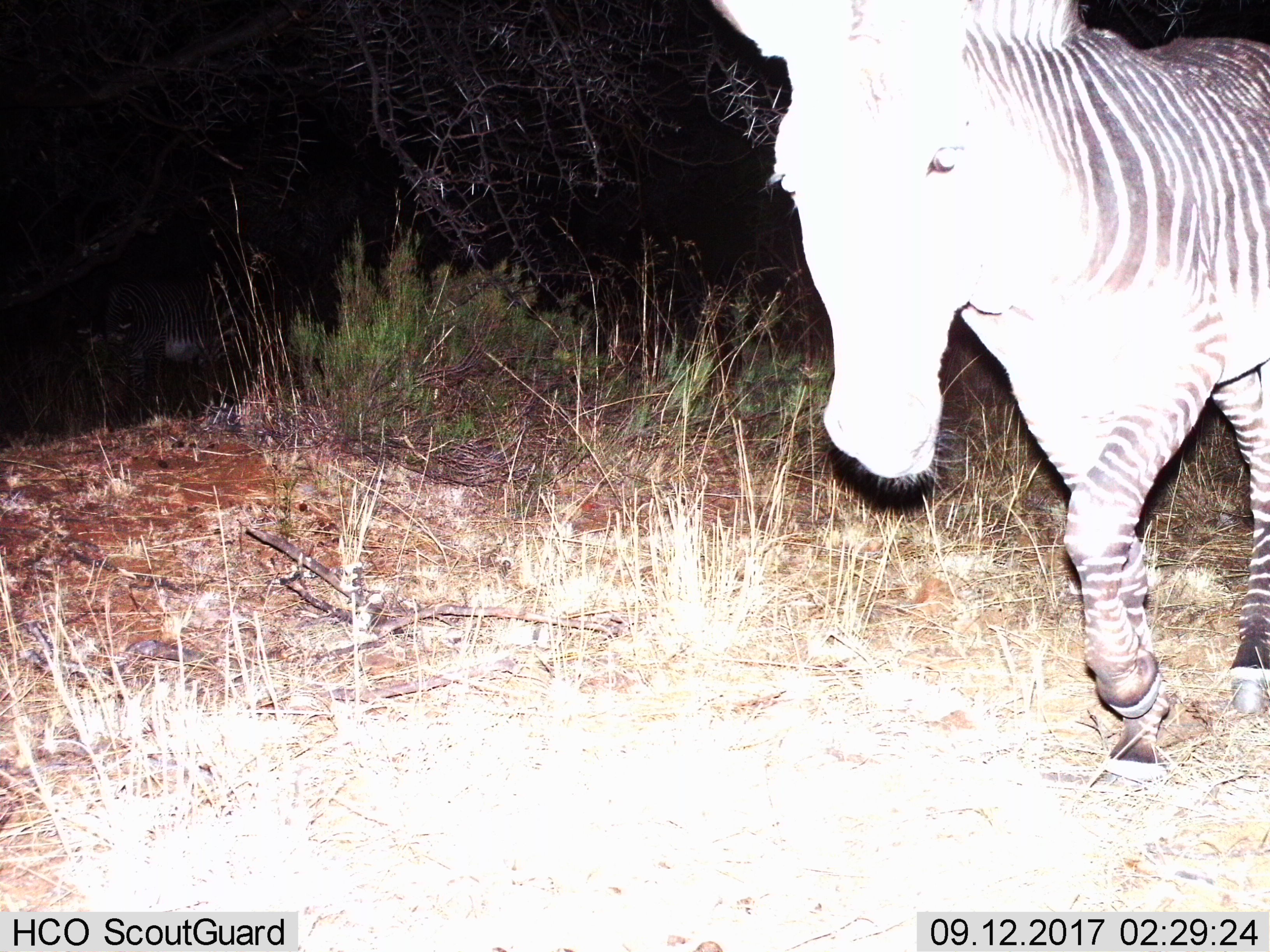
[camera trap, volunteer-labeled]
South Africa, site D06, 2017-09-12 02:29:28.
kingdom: Animalia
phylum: Chordata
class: Mammalia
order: Perissodactyla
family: Equidae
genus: Equus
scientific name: Equus zebra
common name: mountain zebra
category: zebramountain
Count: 1.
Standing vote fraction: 29%.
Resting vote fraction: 0%.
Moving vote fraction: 100%.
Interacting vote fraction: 0%.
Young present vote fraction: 0%.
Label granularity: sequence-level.